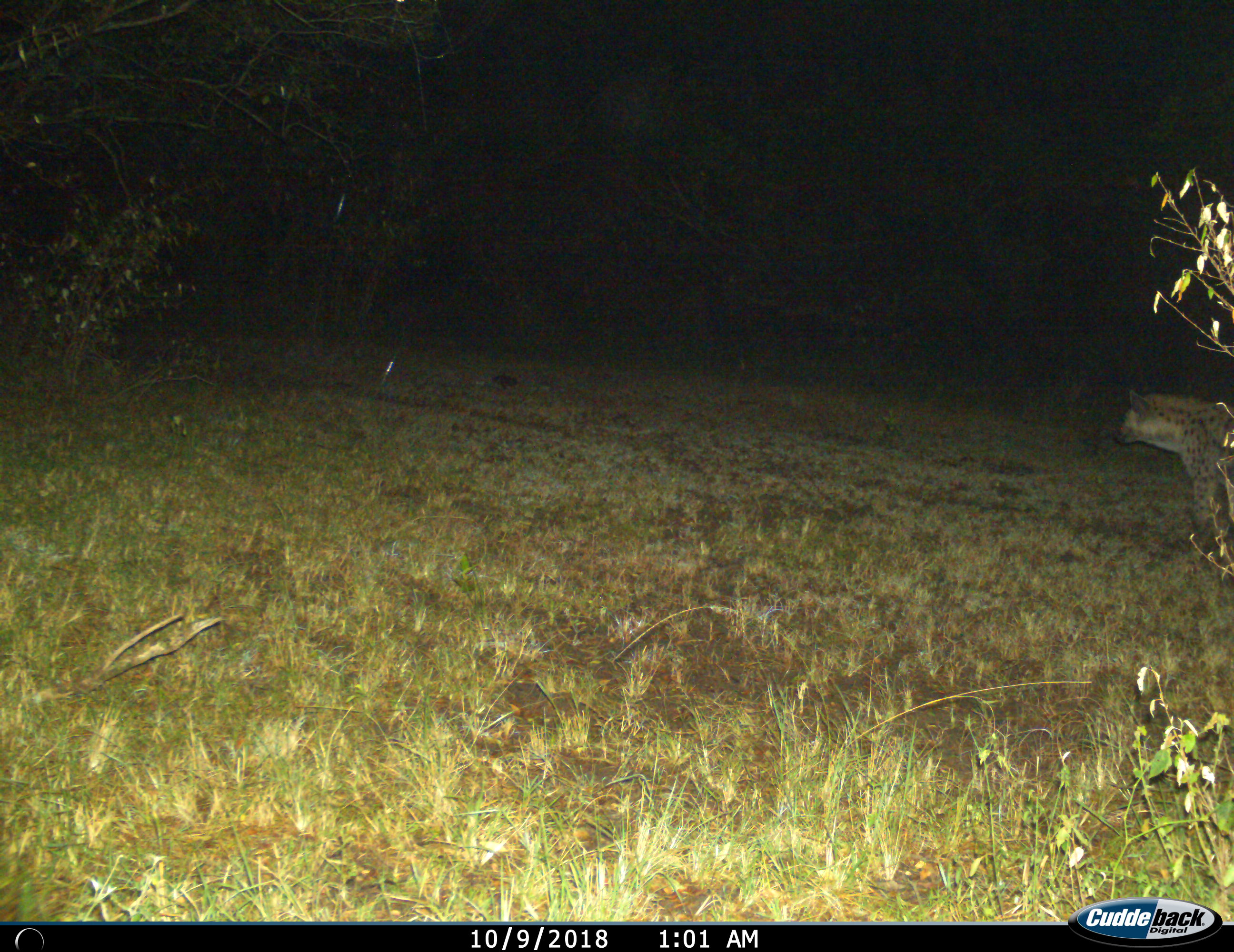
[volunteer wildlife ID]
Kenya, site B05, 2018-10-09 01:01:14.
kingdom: Animalia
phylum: Chordata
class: Mammalia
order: Carnivora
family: Hyaenidae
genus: Crocuta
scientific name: Crocuta crocuta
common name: spotted hyena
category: hyenaspotted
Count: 1.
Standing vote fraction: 78%.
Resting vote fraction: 0%.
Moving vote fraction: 22%.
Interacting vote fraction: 0%.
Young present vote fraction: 0%.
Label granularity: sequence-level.